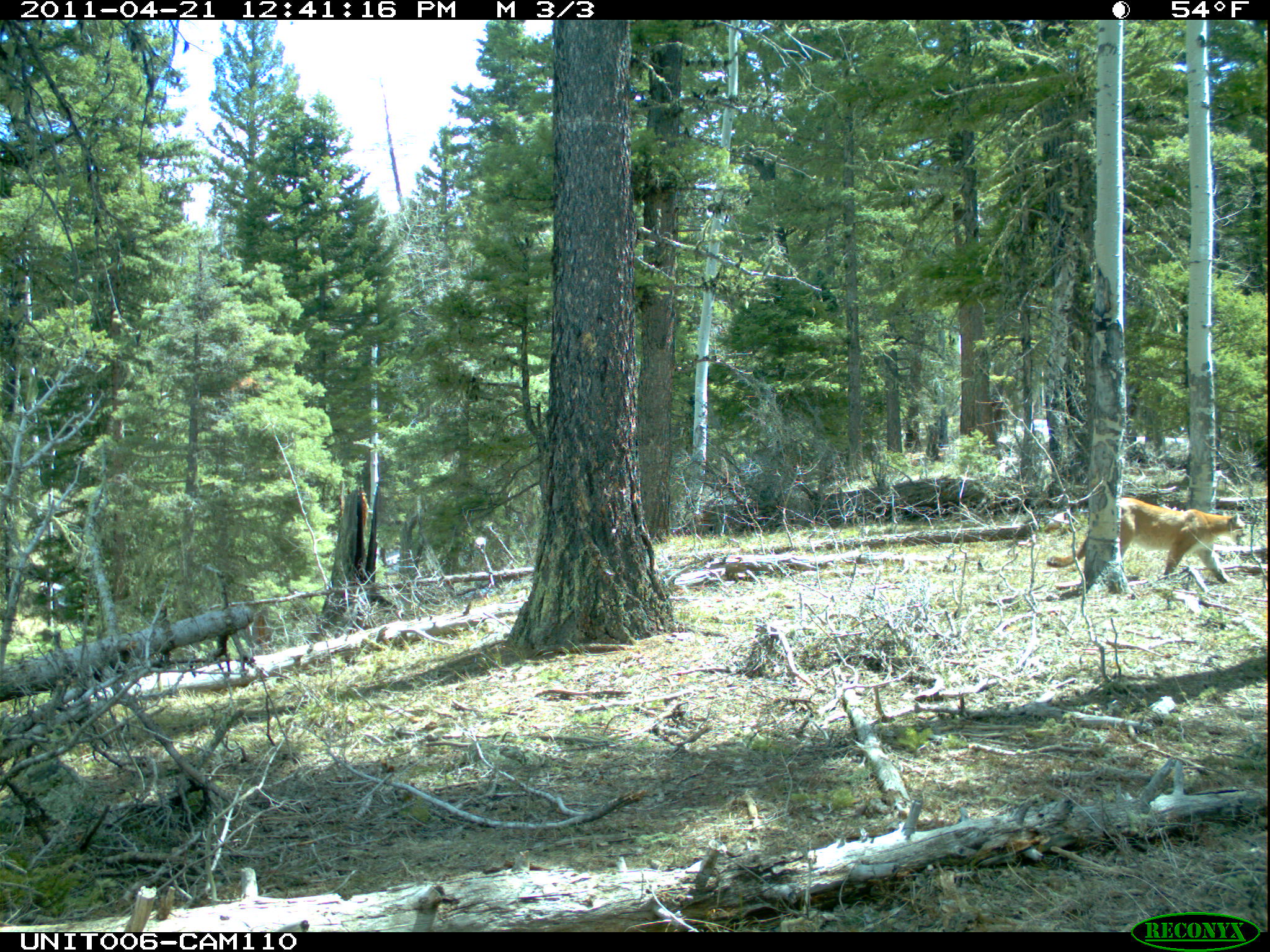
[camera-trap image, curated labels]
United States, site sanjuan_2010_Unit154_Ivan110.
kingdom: Animalia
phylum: Chordata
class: Mammalia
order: Carnivora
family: Felidae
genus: Puma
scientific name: Puma concolor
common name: mountain lion